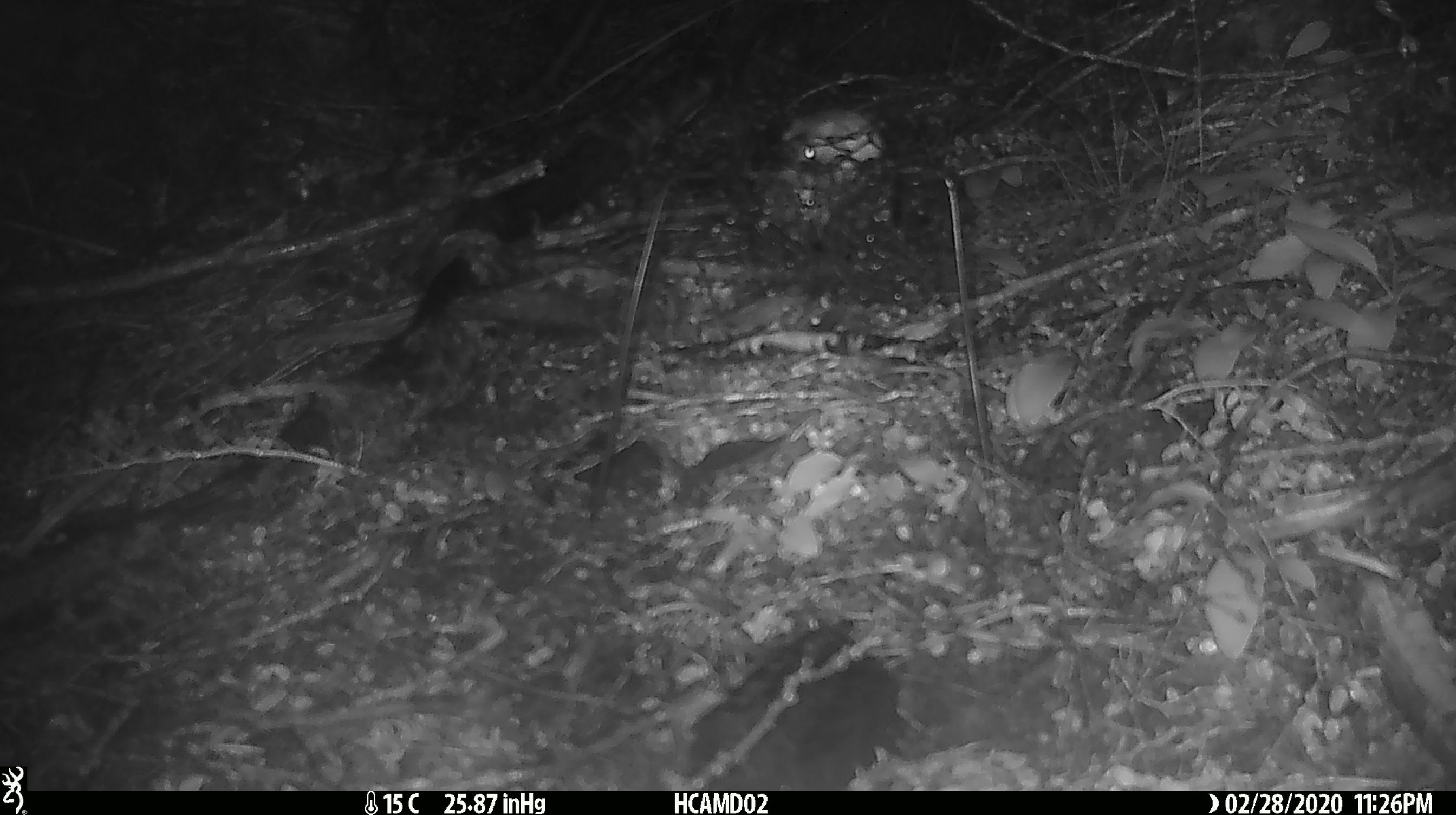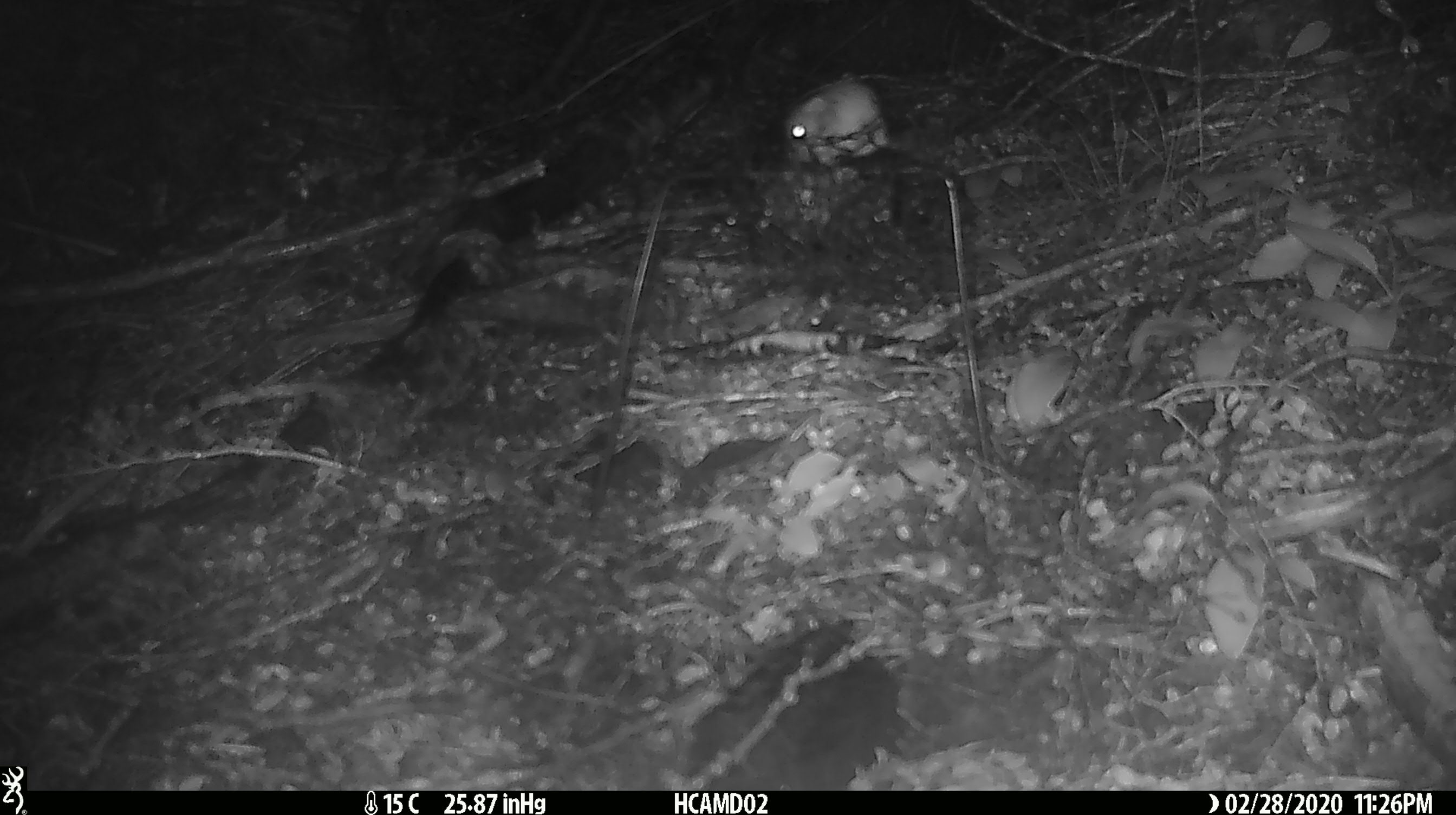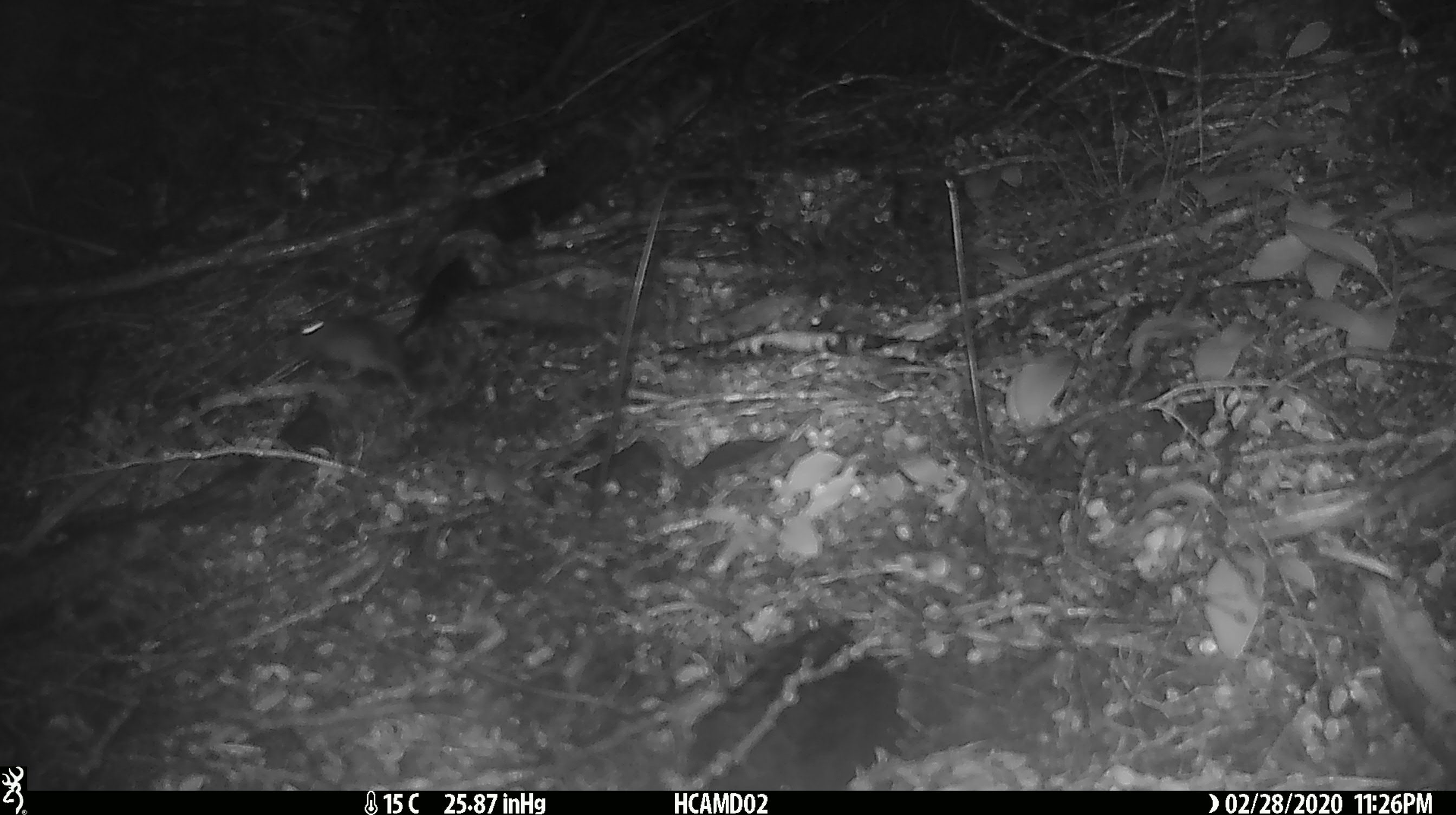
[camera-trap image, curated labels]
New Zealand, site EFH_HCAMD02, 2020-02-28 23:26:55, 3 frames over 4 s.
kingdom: Animalia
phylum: Chordata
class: Mammalia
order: Rodentia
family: Muridae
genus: Mus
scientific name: Mus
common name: mouse